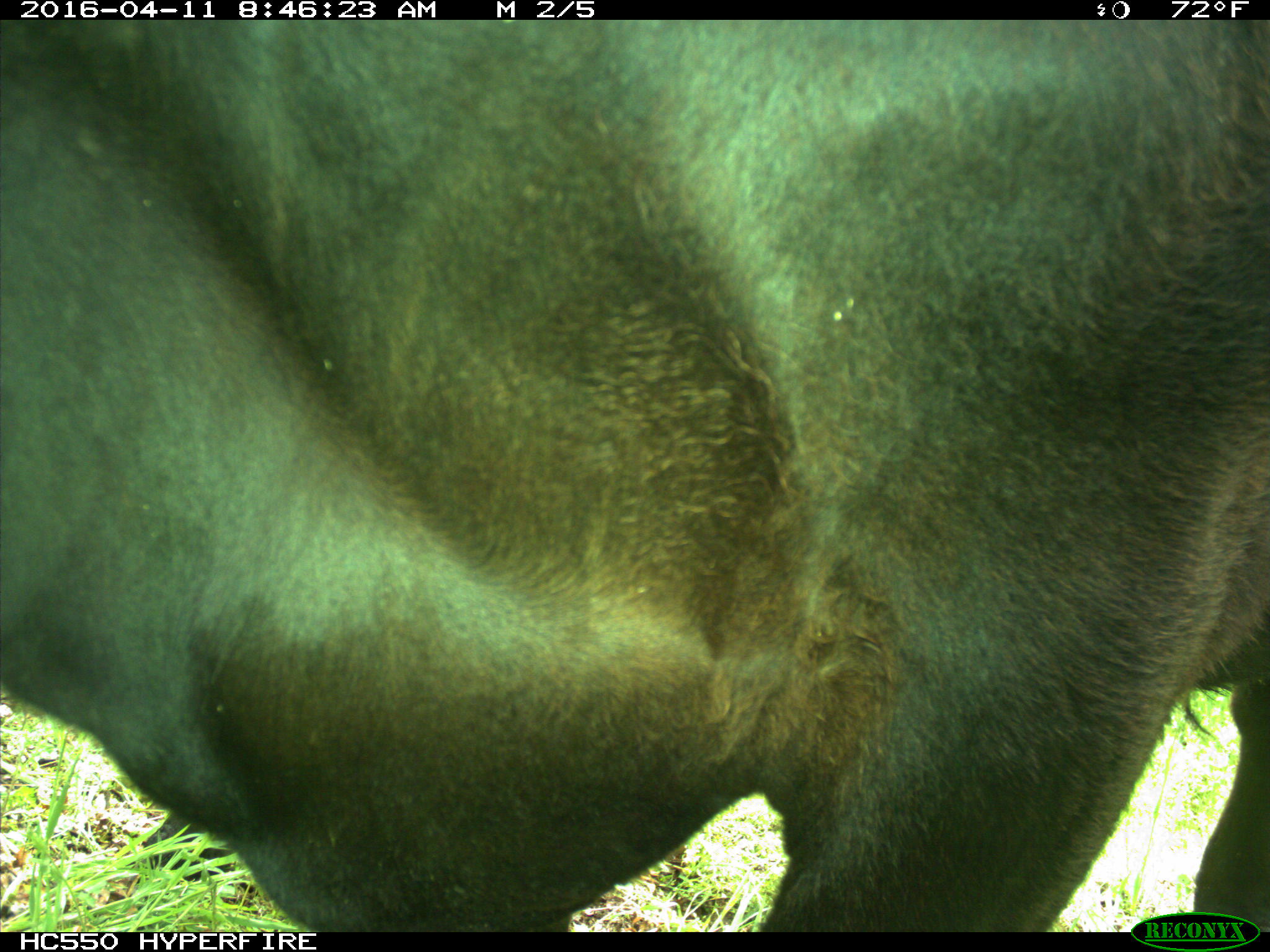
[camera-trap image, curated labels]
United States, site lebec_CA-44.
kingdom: Animalia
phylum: Chordata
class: Mammalia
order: Artiodactyla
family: Bovidae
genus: Bos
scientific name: Bos taurus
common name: domestic cow